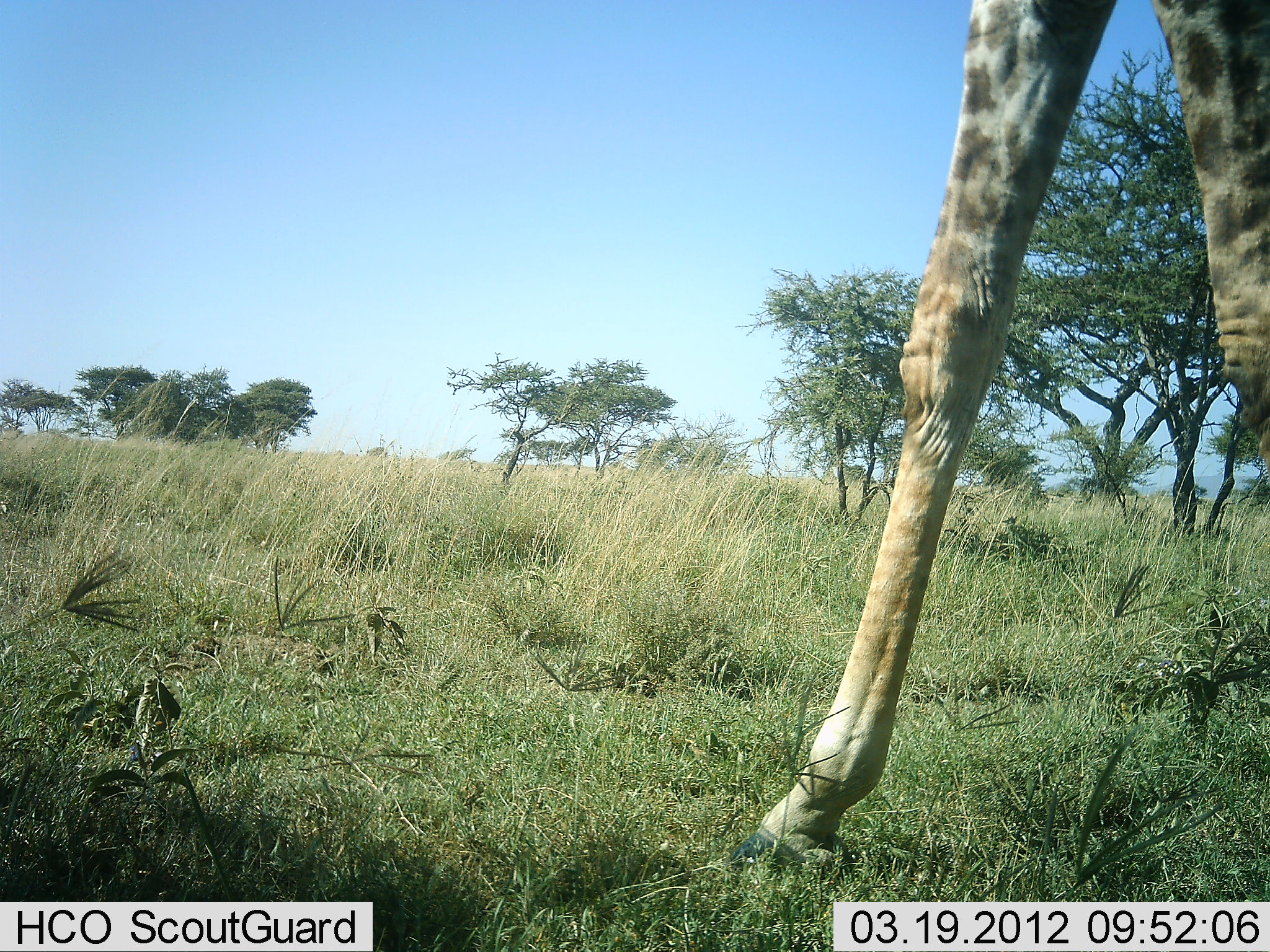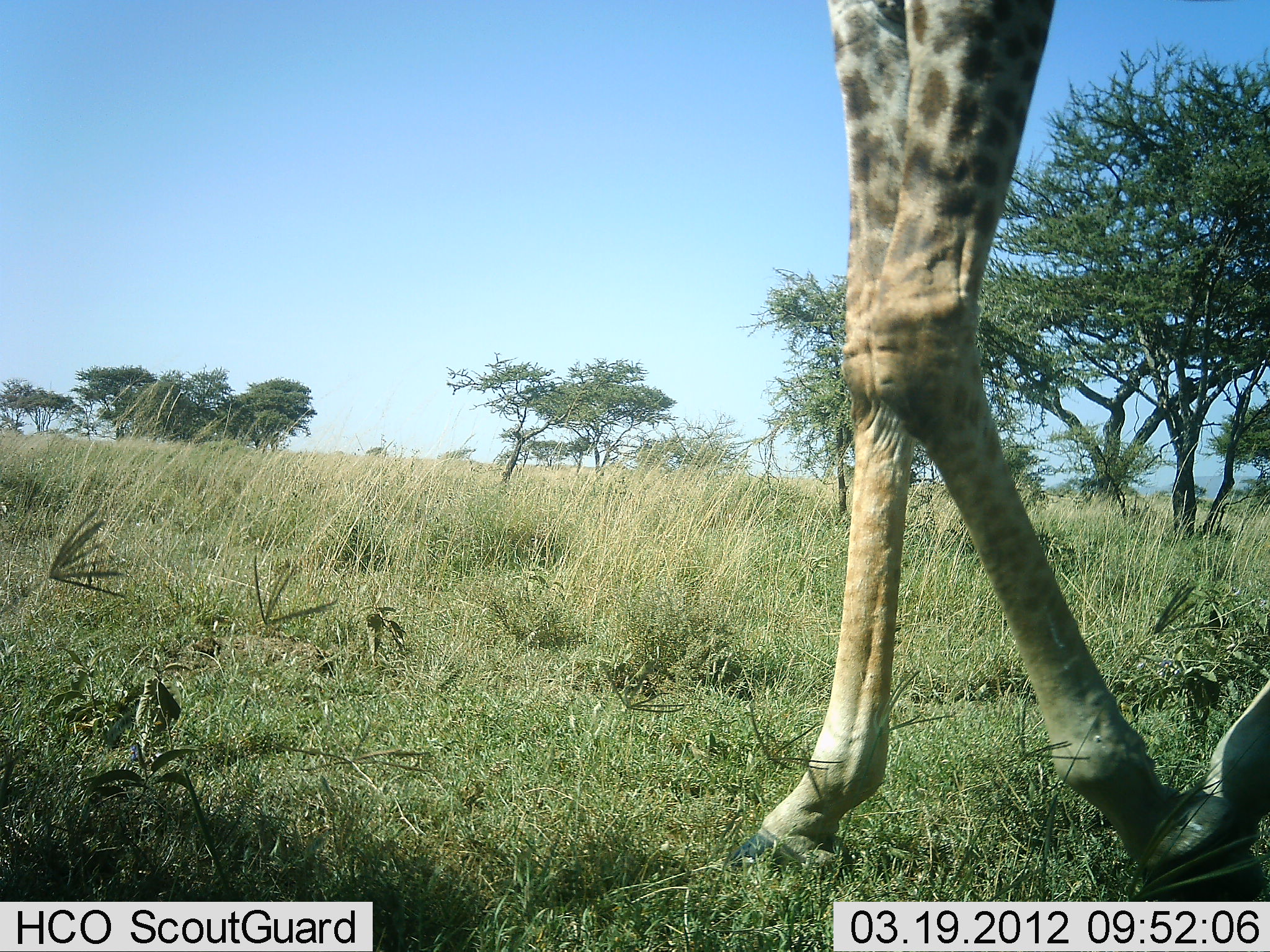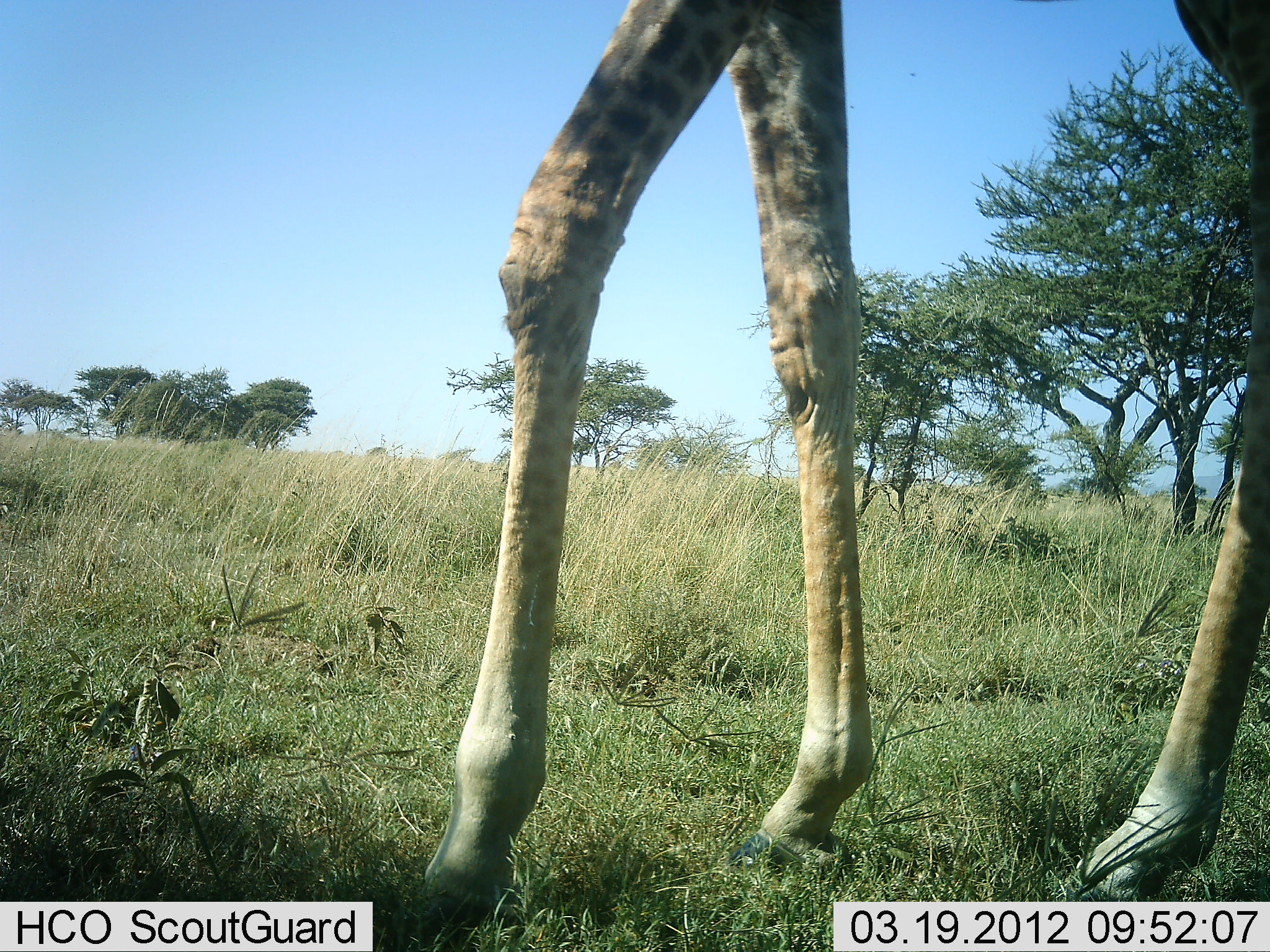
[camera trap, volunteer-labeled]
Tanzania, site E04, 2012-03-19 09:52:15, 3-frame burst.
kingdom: Animalia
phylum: Chordata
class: Mammalia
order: Artiodactyla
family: Giraffidae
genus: Giraffa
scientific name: Giraffa camelopardalis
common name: giraffe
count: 1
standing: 11%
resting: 0%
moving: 93%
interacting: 0%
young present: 0%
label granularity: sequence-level